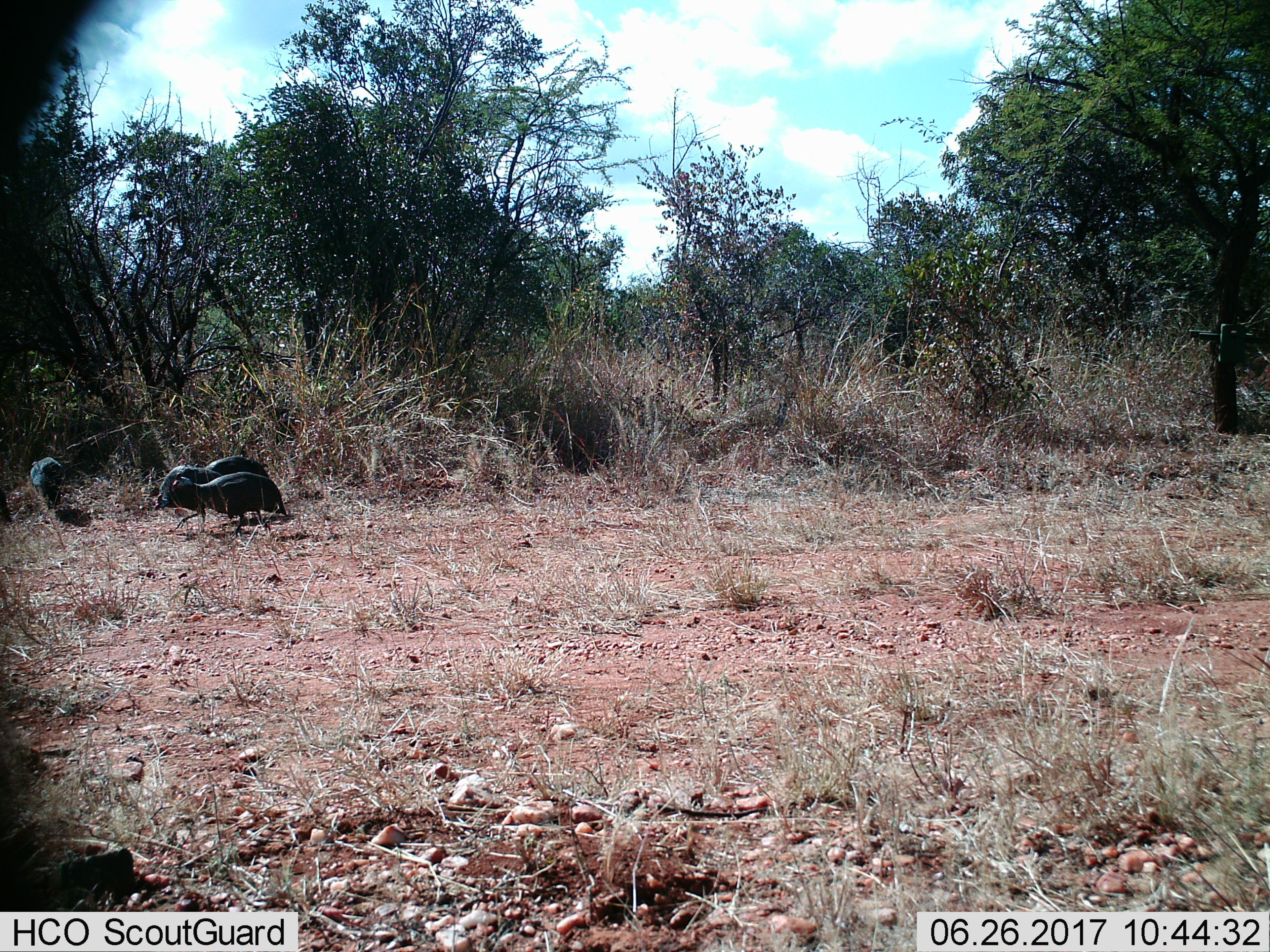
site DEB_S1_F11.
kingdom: Animalia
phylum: Chordata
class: Aves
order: Galliformes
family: Numididae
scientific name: Numididae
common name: guineafowl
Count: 4.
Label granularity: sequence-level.